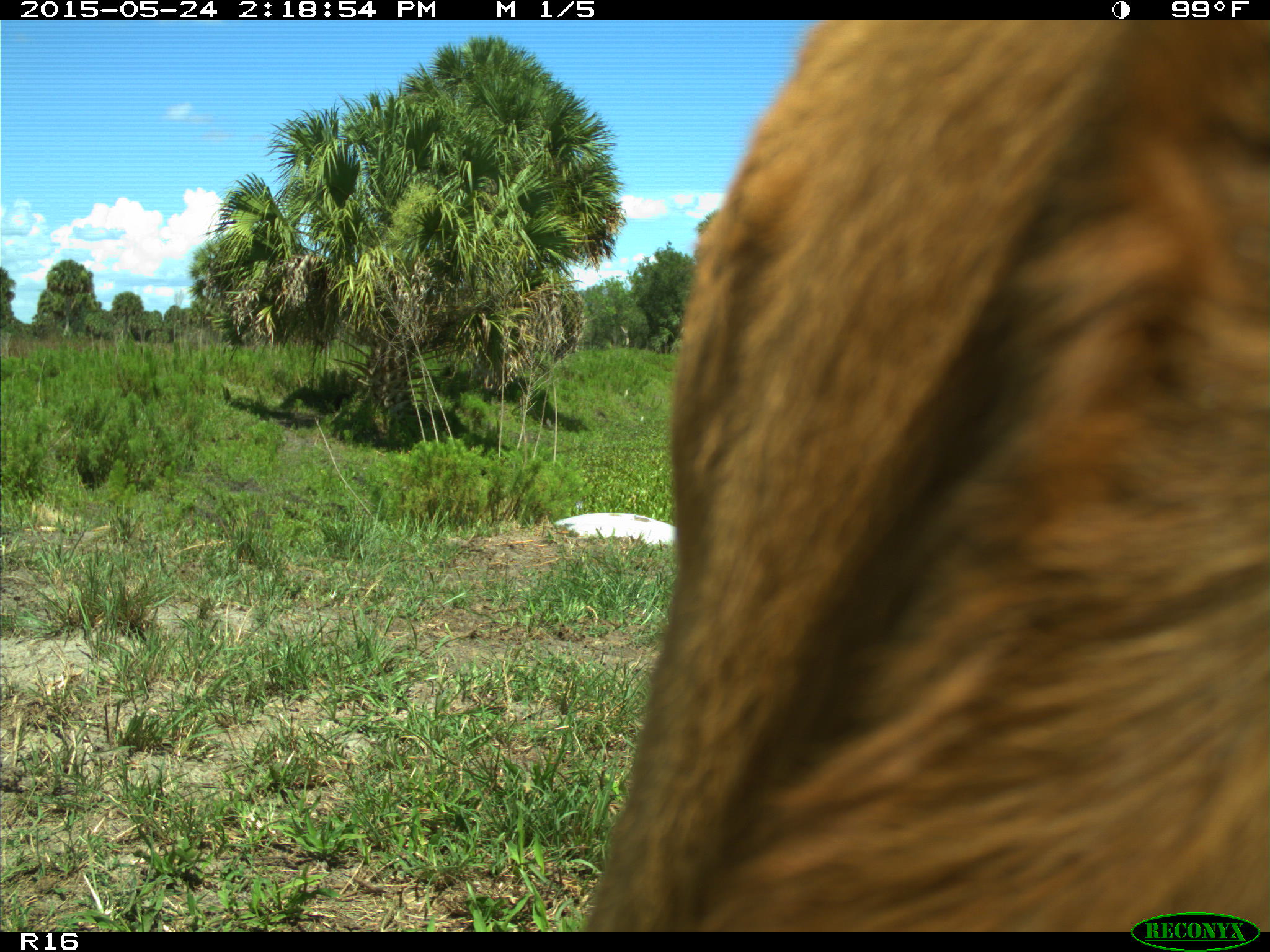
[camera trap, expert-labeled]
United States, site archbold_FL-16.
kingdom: Animalia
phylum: Chordata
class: Mammalia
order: Artiodactyla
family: Bovidae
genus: Bos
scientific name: Bos taurus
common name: domestic cow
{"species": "Bos taurus (domestic cow)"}